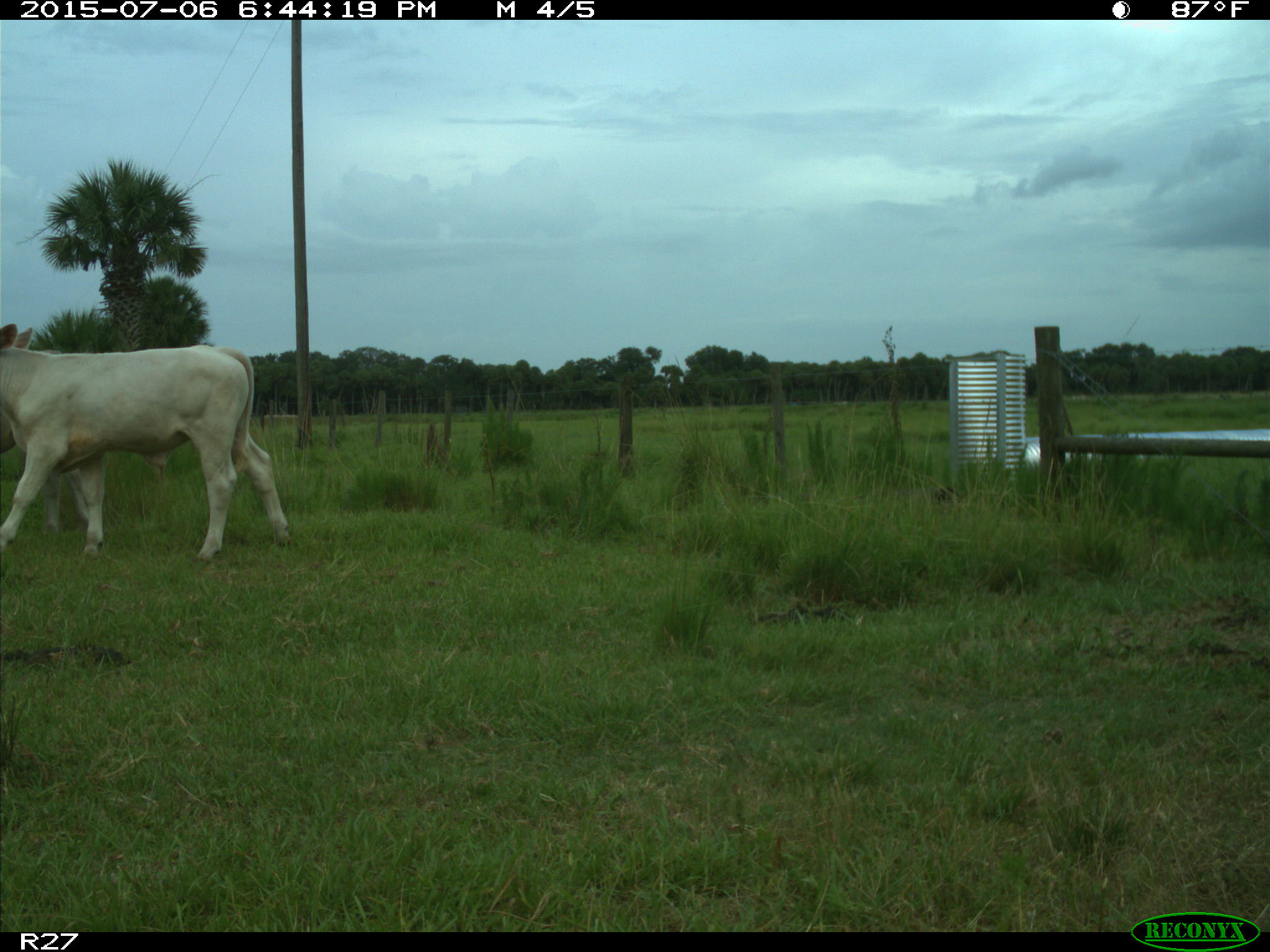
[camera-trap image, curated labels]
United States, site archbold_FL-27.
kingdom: Animalia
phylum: Chordata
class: Mammalia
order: Artiodactyla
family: Bovidae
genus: Bos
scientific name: Bos taurus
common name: domestic cow